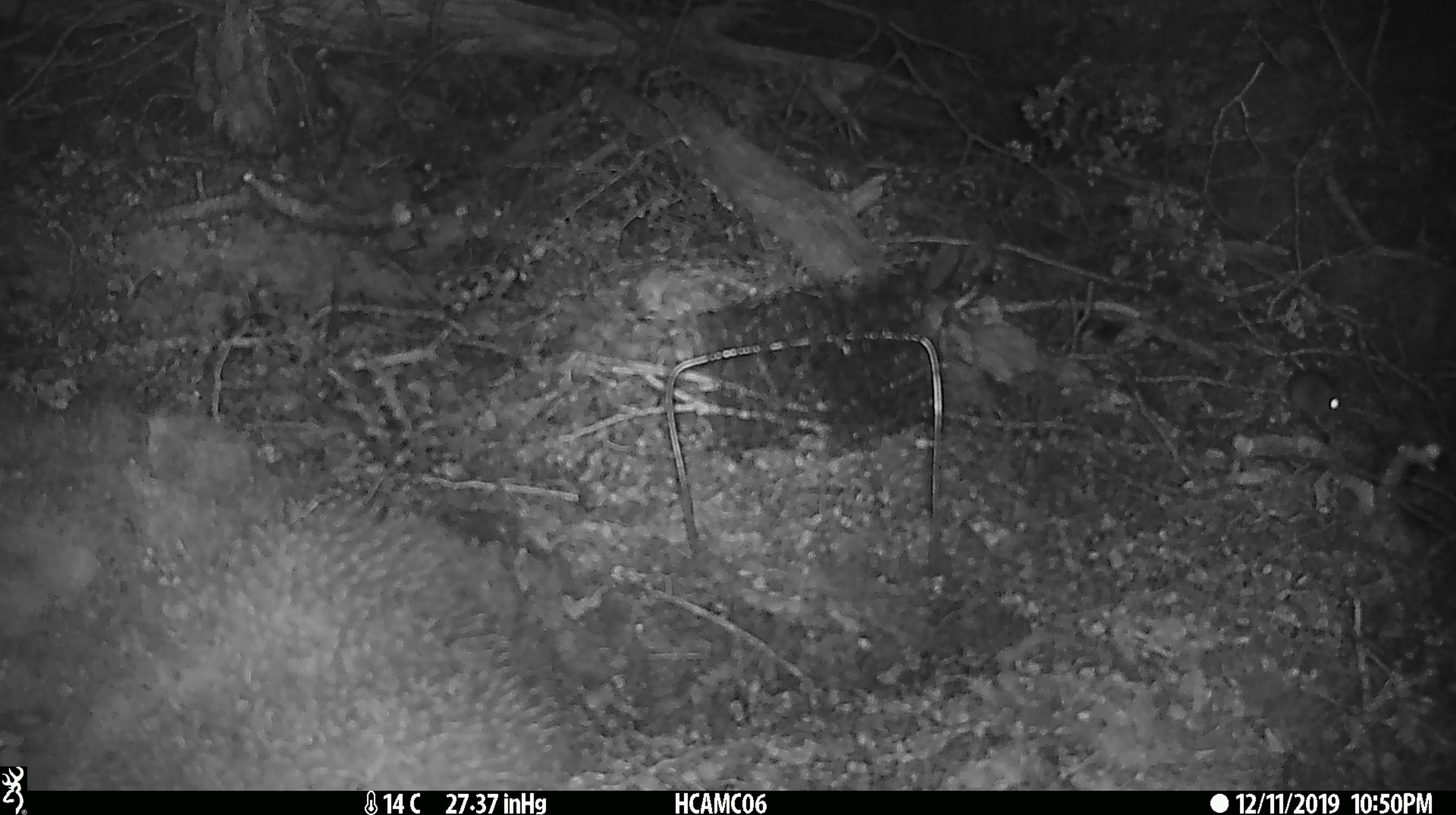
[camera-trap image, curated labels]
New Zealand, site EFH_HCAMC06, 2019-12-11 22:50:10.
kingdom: Animalia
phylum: Chordata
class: Mammalia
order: Rodentia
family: Muridae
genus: Mus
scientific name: Mus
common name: mouse